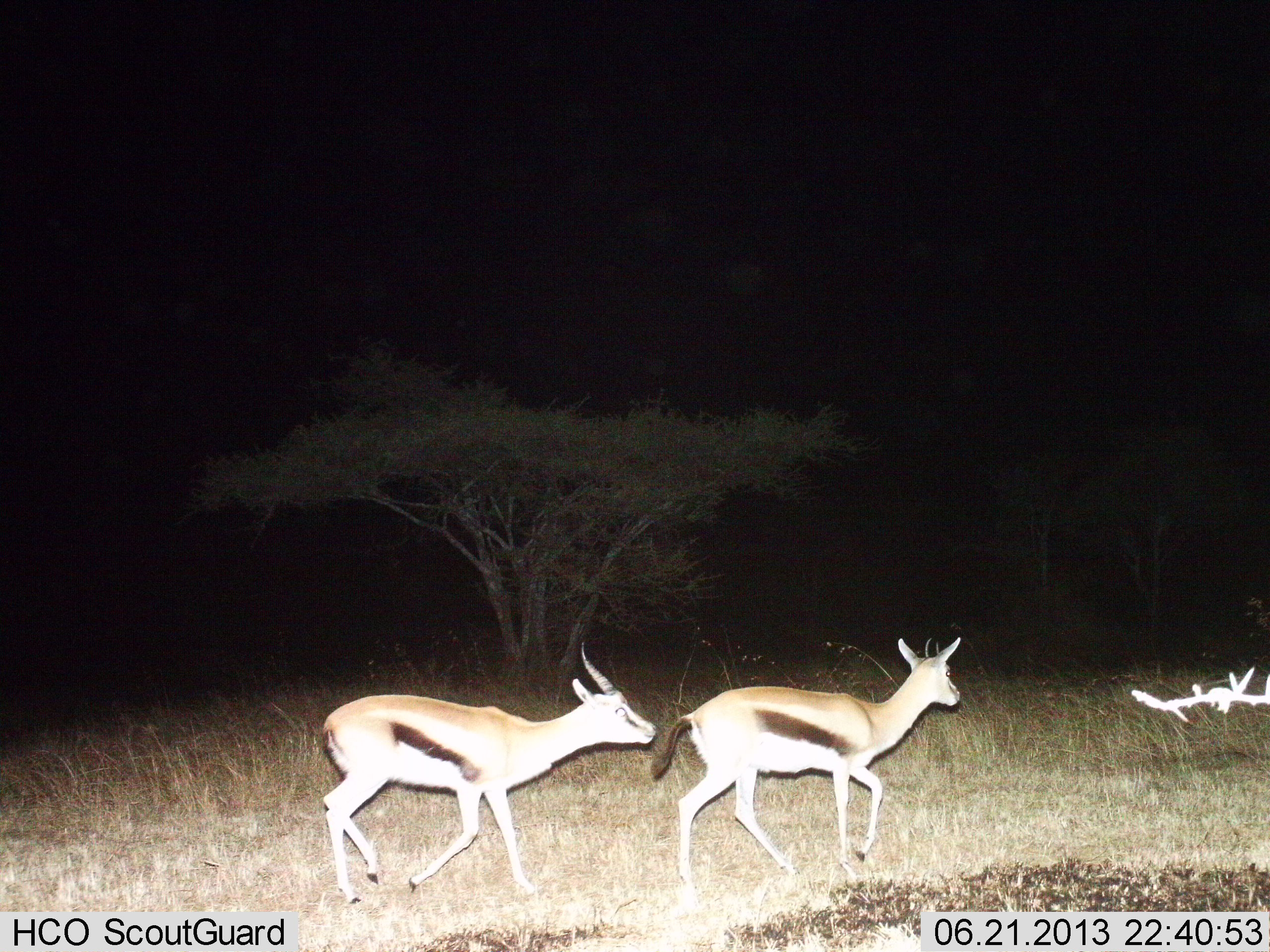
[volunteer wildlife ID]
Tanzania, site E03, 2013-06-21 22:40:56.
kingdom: Animalia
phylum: Chordata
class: Mammalia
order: Artiodactyla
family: Bovidae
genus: Eudorcas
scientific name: Eudorcas thomsonii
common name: thomson's gazelle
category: gazellethomsons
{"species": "gazellethomsons (thomson's gazelle) (Eudorcas thomsonii)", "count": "2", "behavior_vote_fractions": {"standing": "3%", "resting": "0%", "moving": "91%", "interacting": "9%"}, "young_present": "0%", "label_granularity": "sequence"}